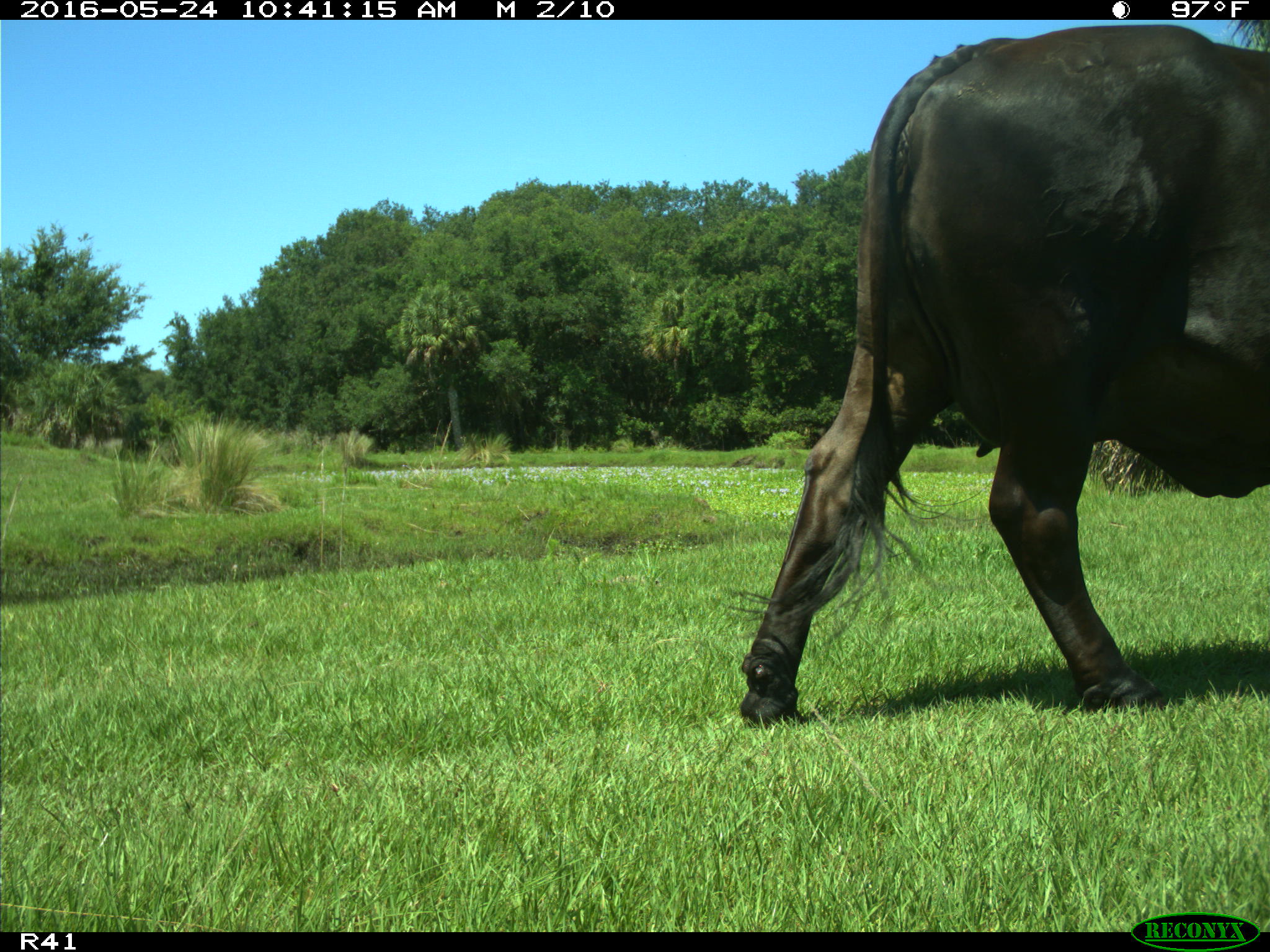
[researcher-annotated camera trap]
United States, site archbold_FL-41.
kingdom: Animalia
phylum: Chordata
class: Mammalia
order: Artiodactyla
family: Bovidae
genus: Bos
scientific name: Bos taurus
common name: domestic cow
Bos taurus (domestic cow).